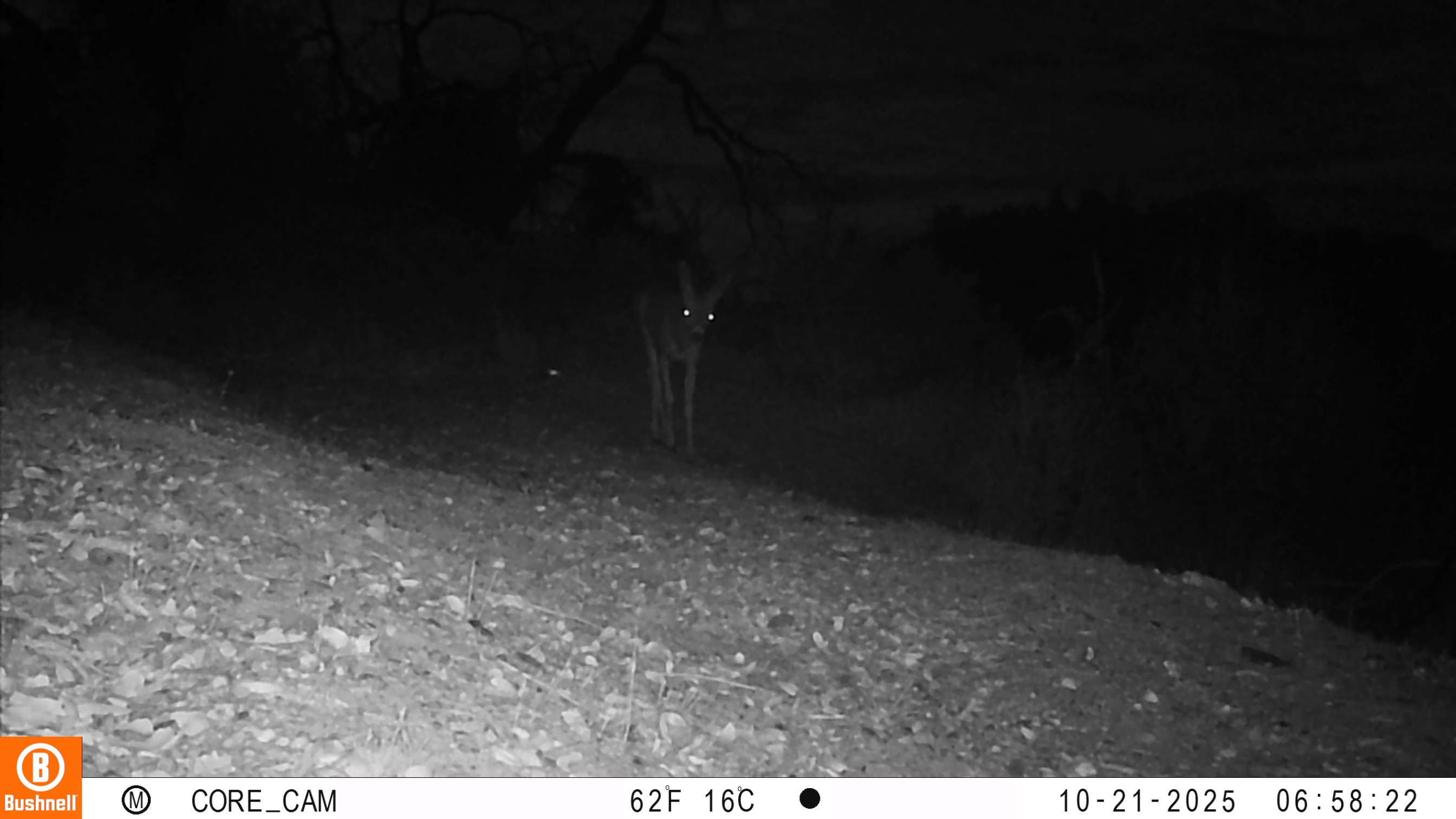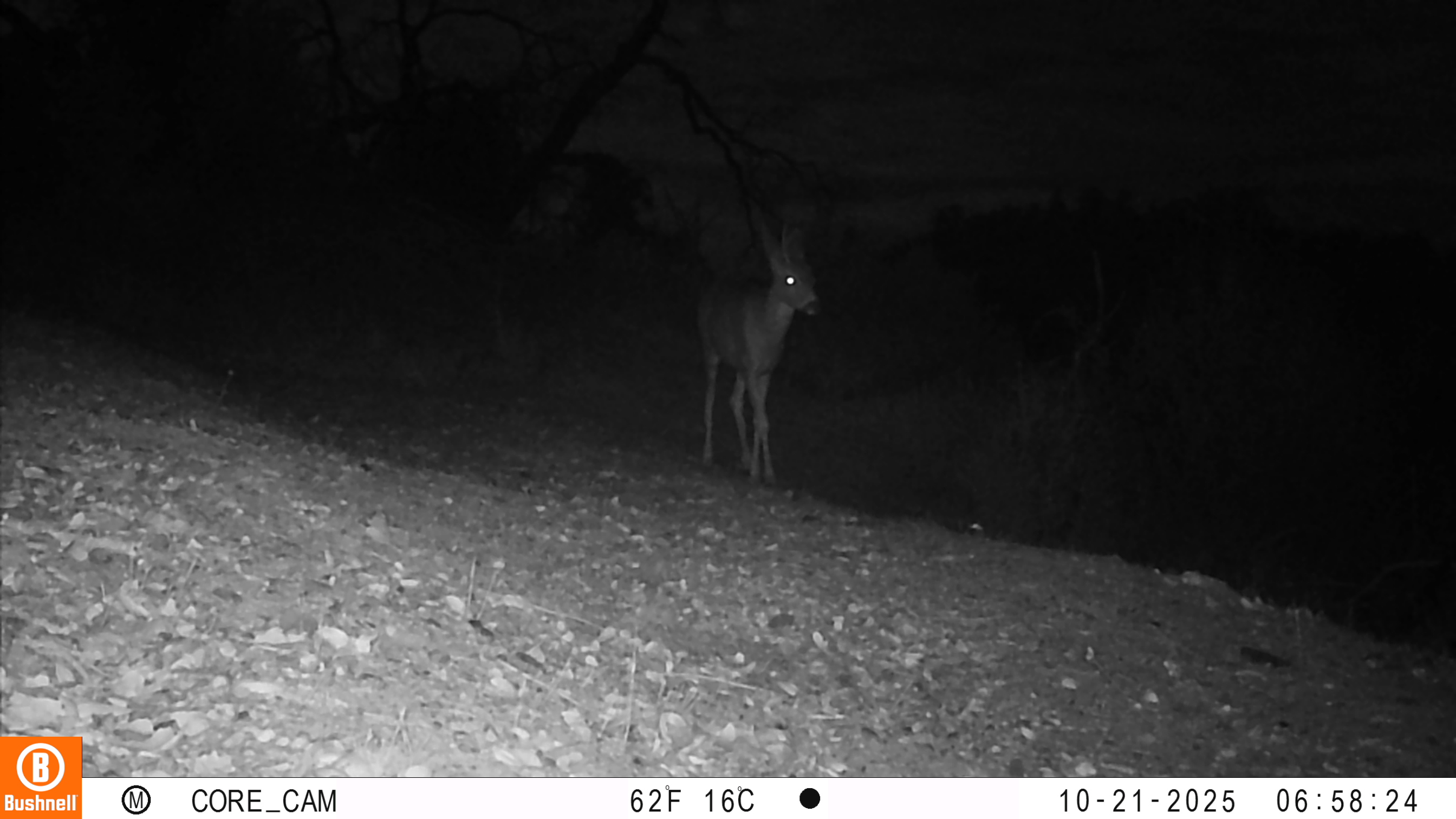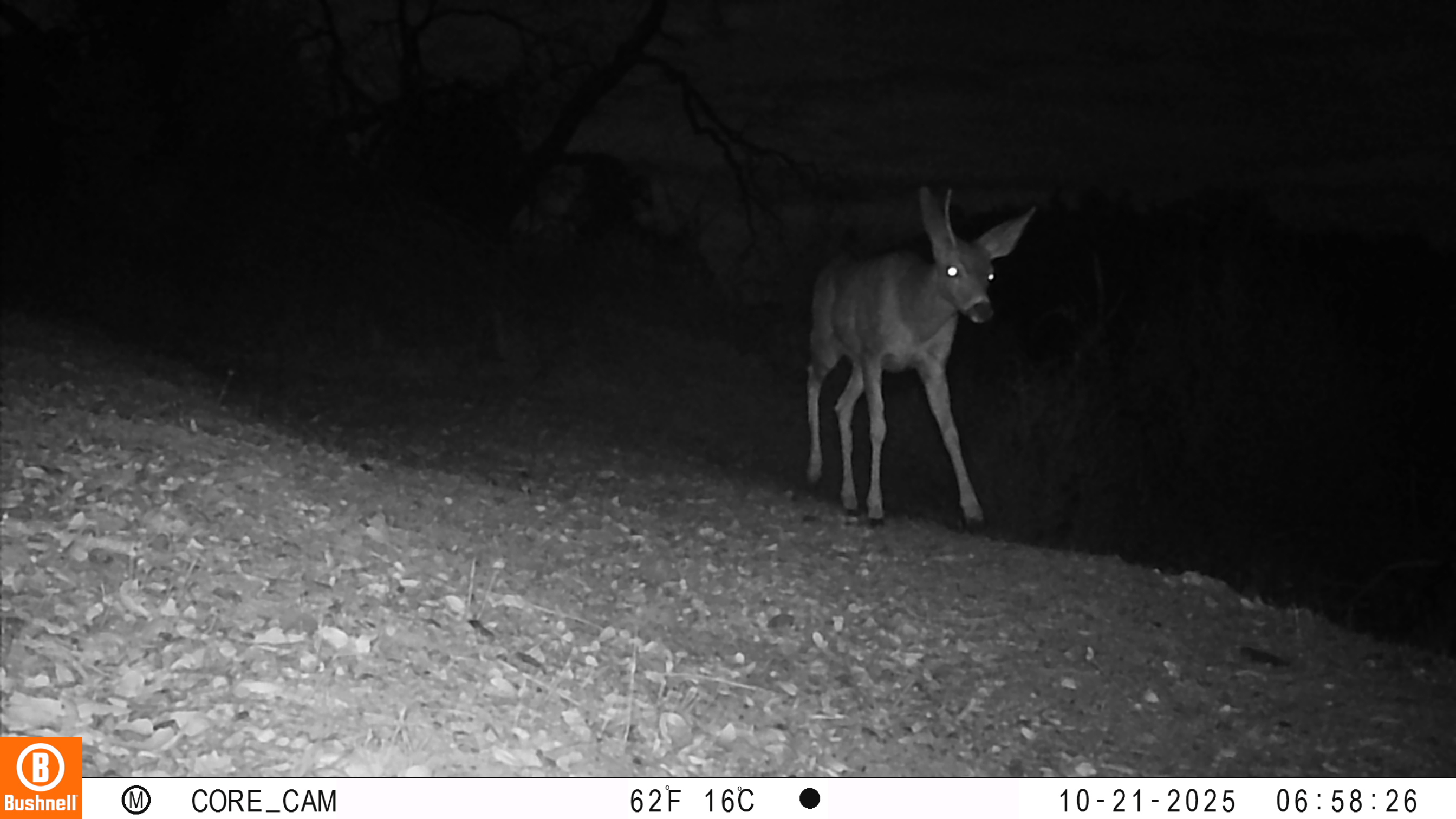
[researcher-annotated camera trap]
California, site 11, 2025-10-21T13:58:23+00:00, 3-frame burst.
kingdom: Animalia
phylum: Chordata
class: Mammalia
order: Artiodactyla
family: Cervidae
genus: Odocoileus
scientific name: Odocoileus hemionus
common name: mule deer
Mule deer (Odocoileus hemionus).